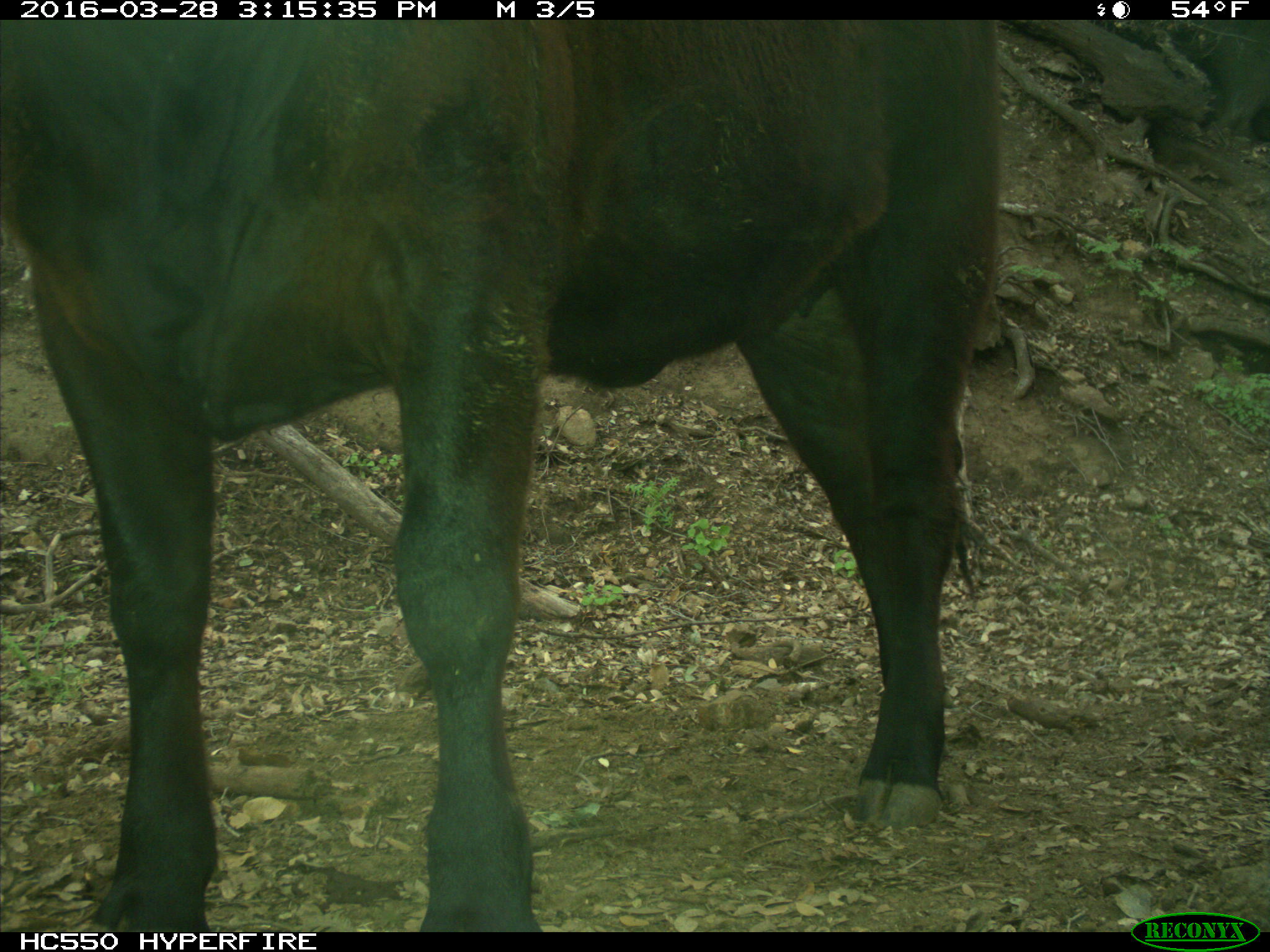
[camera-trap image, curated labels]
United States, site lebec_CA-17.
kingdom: Animalia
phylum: Chordata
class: Mammalia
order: Artiodactyla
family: Bovidae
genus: Bos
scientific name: Bos taurus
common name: domestic cow